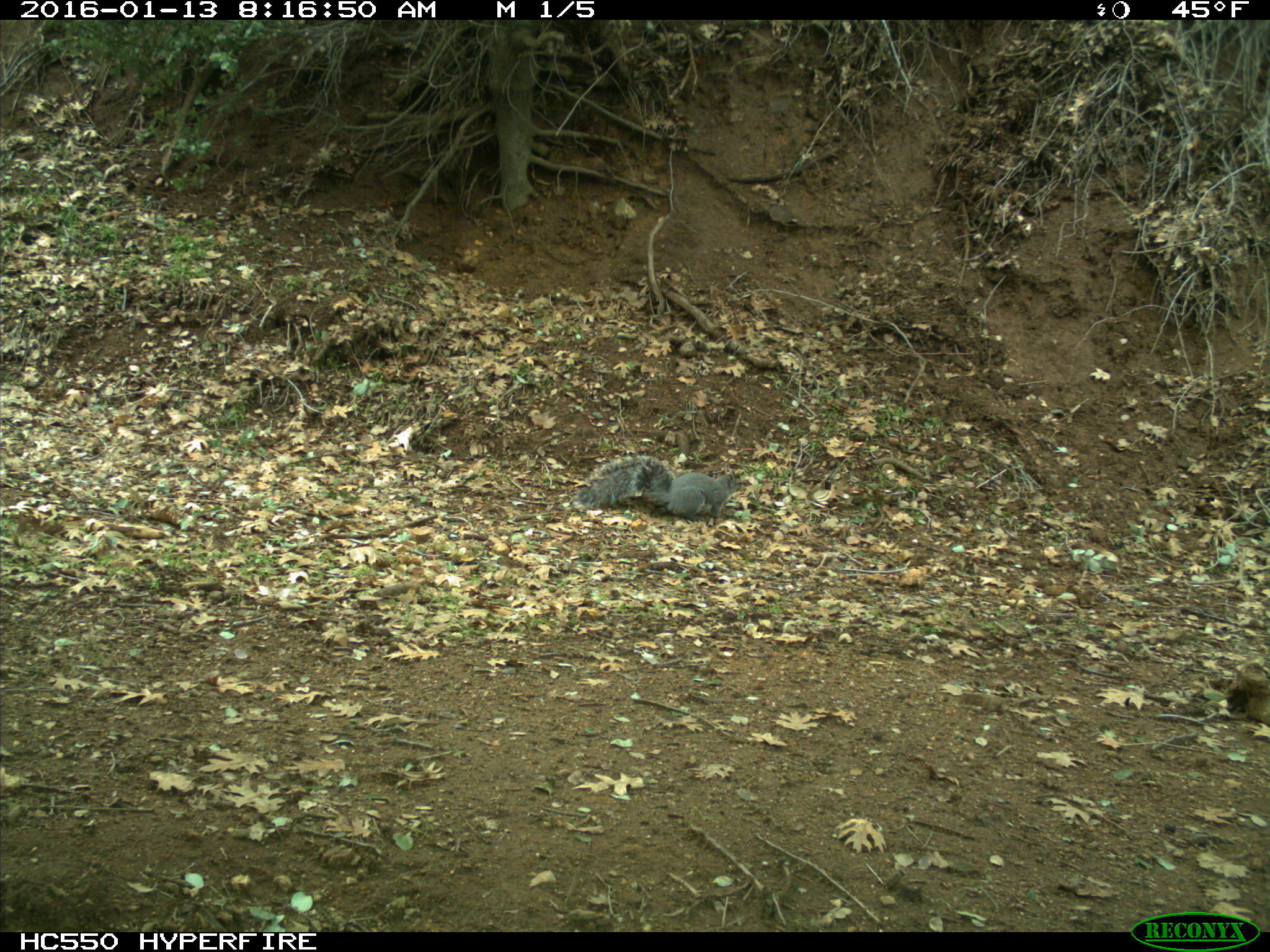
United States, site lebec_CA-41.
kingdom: Animalia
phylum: Chordata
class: Mammalia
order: Rodentia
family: Sciuridae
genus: Sciurus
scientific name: Sciurus carolinensis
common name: eastern gray squirrel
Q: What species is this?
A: Sciurus carolinensis (eastern gray squirrel).